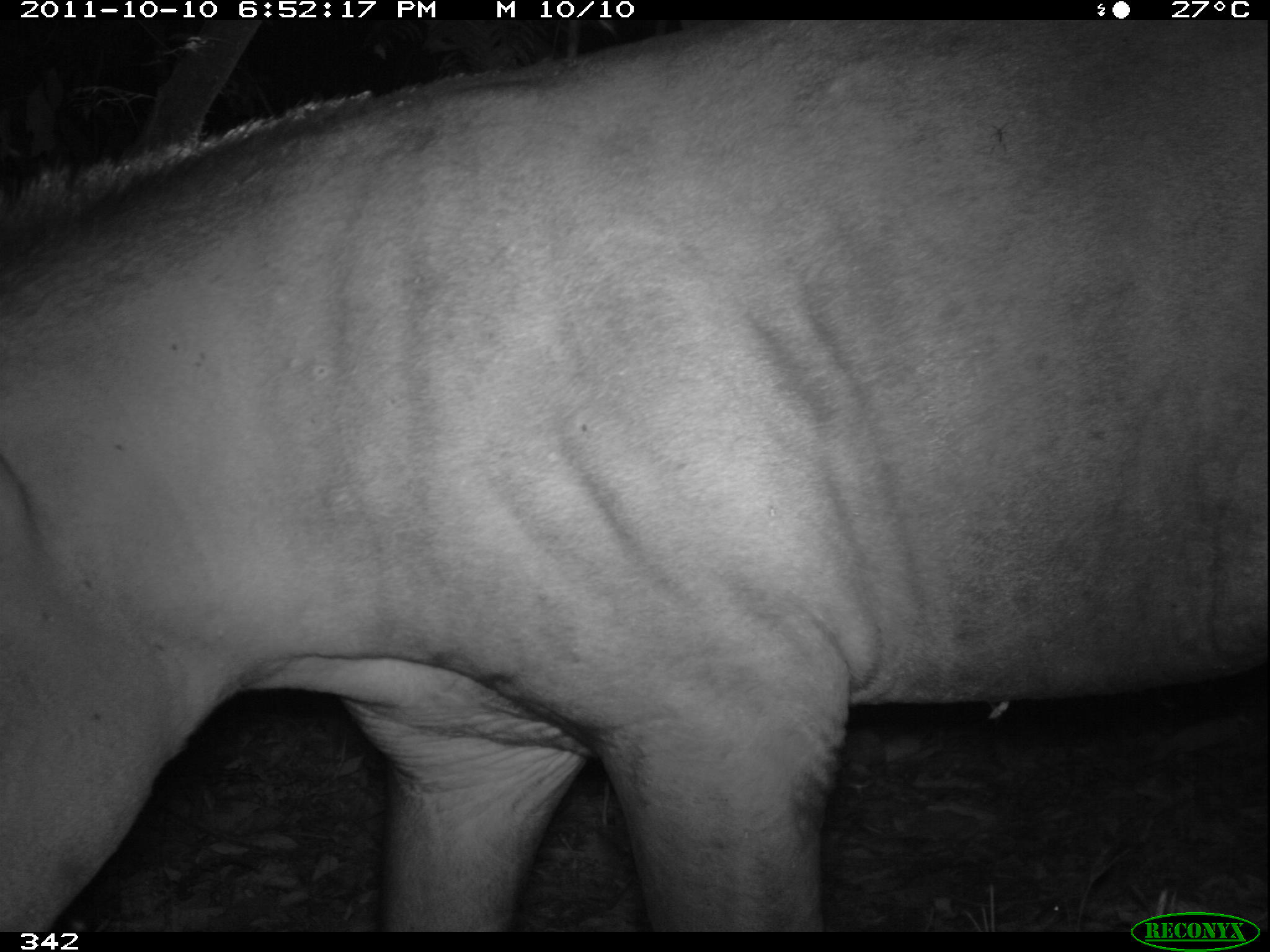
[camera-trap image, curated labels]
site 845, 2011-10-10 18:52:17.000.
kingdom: Animalia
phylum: Chordata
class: Mammalia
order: Perissodactyla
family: Tapiridae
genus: Tapirus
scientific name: Tapirus terrestris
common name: south american tapir